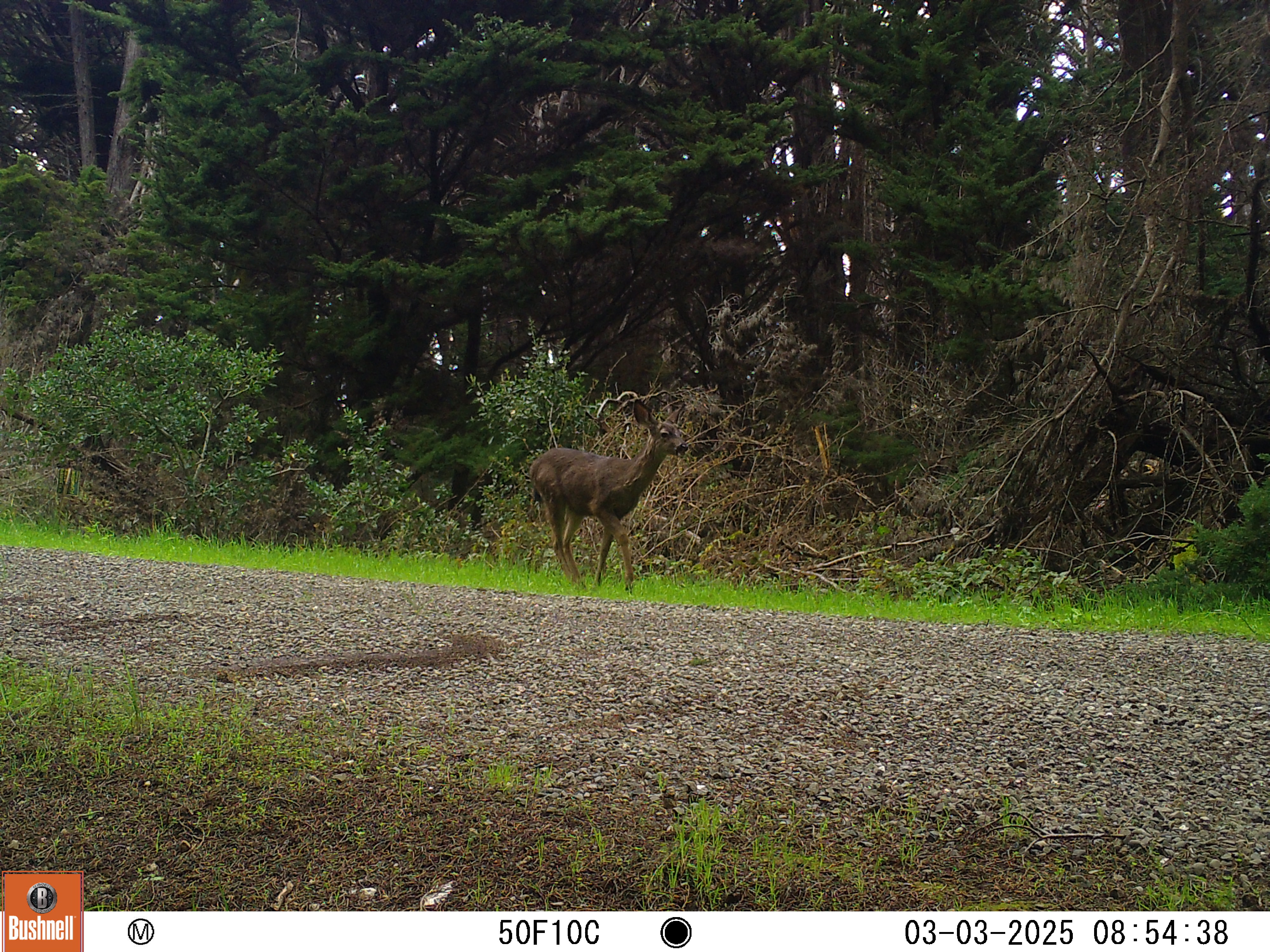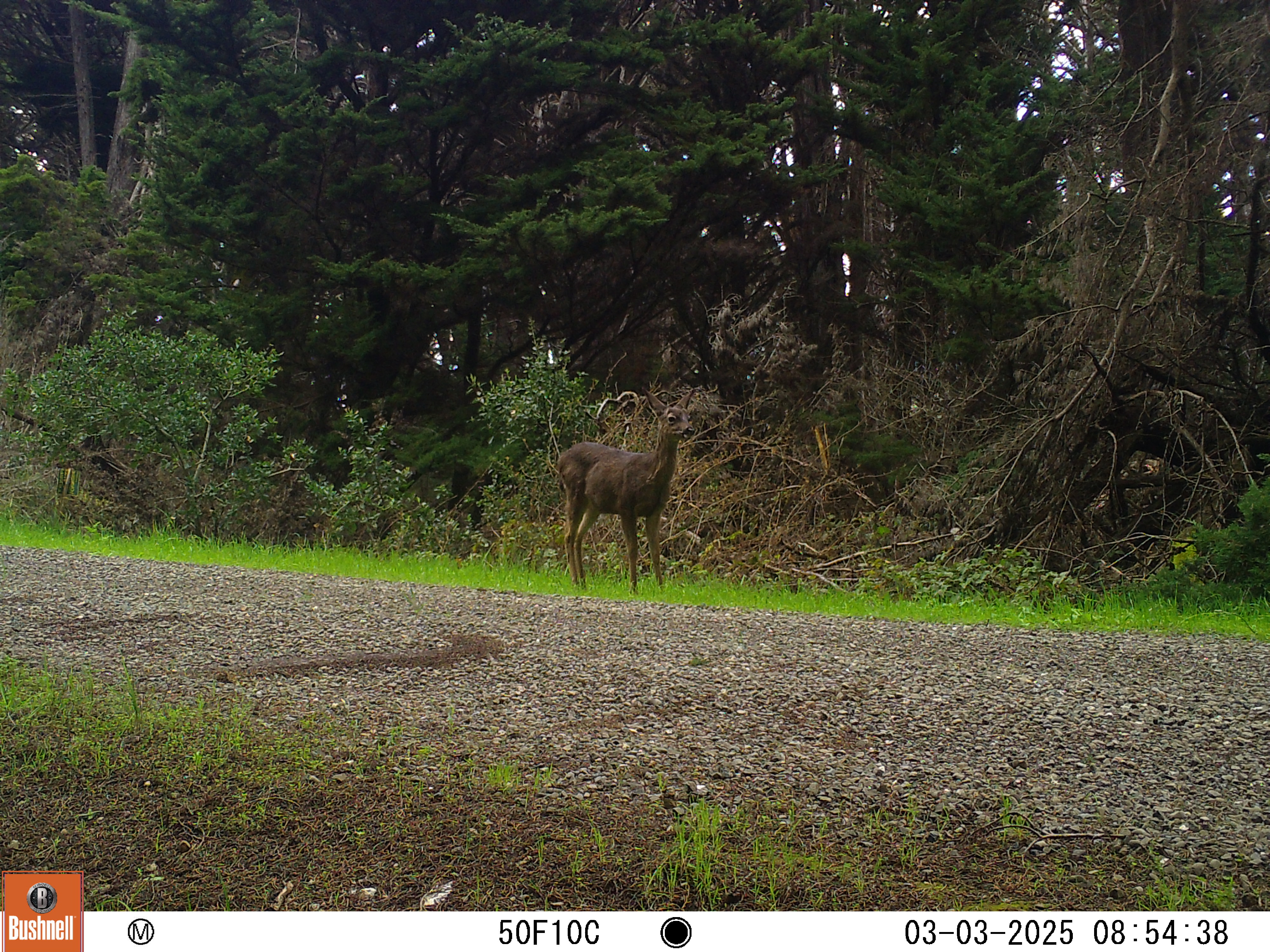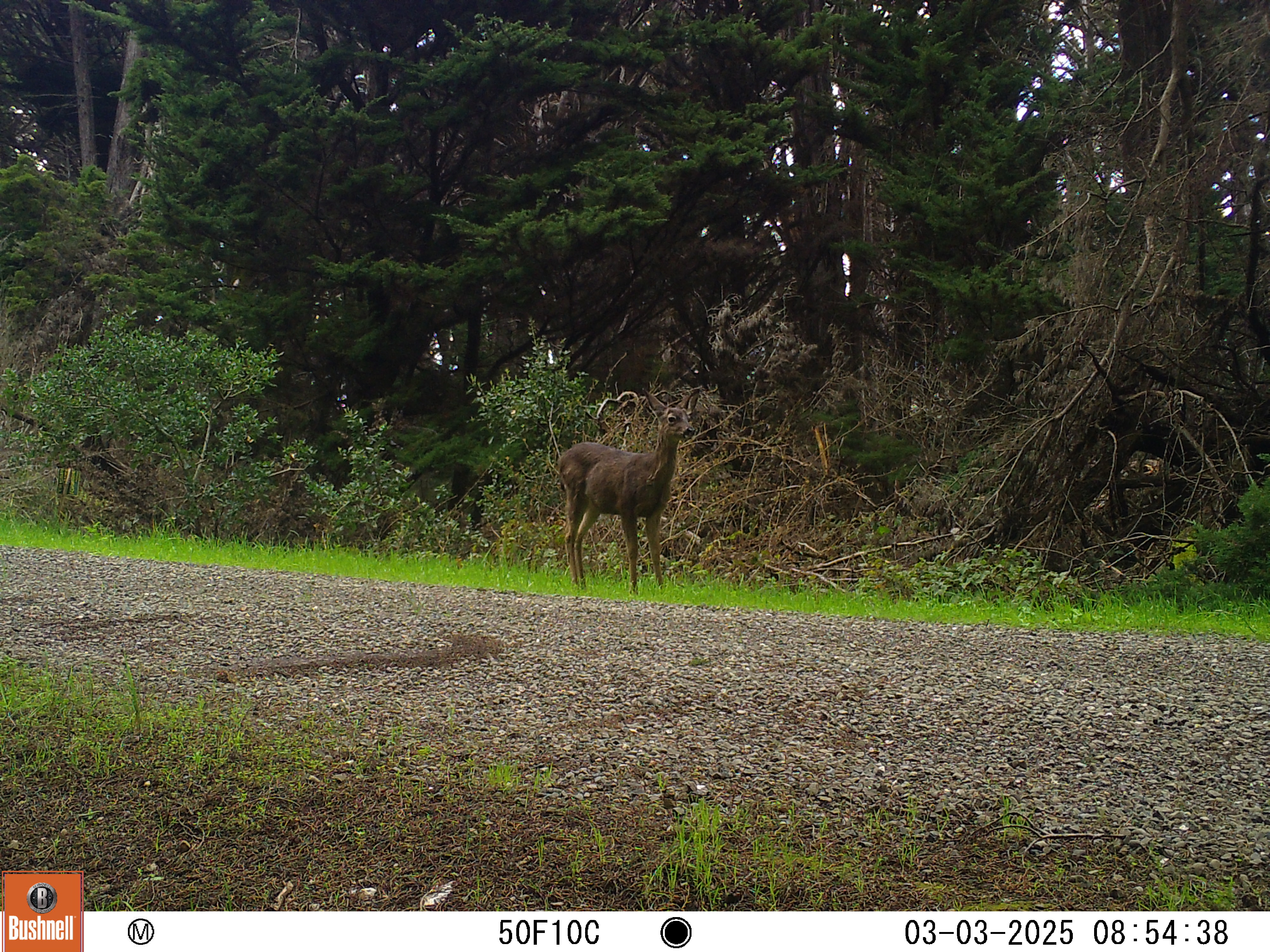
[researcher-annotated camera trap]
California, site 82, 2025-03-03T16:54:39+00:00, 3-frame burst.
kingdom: Animalia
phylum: Chordata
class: Mammalia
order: Artiodactyla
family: Cervidae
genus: Odocoileus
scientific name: Odocoileus hemionus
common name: mule deer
Mule deer (Odocoileus hemionus).